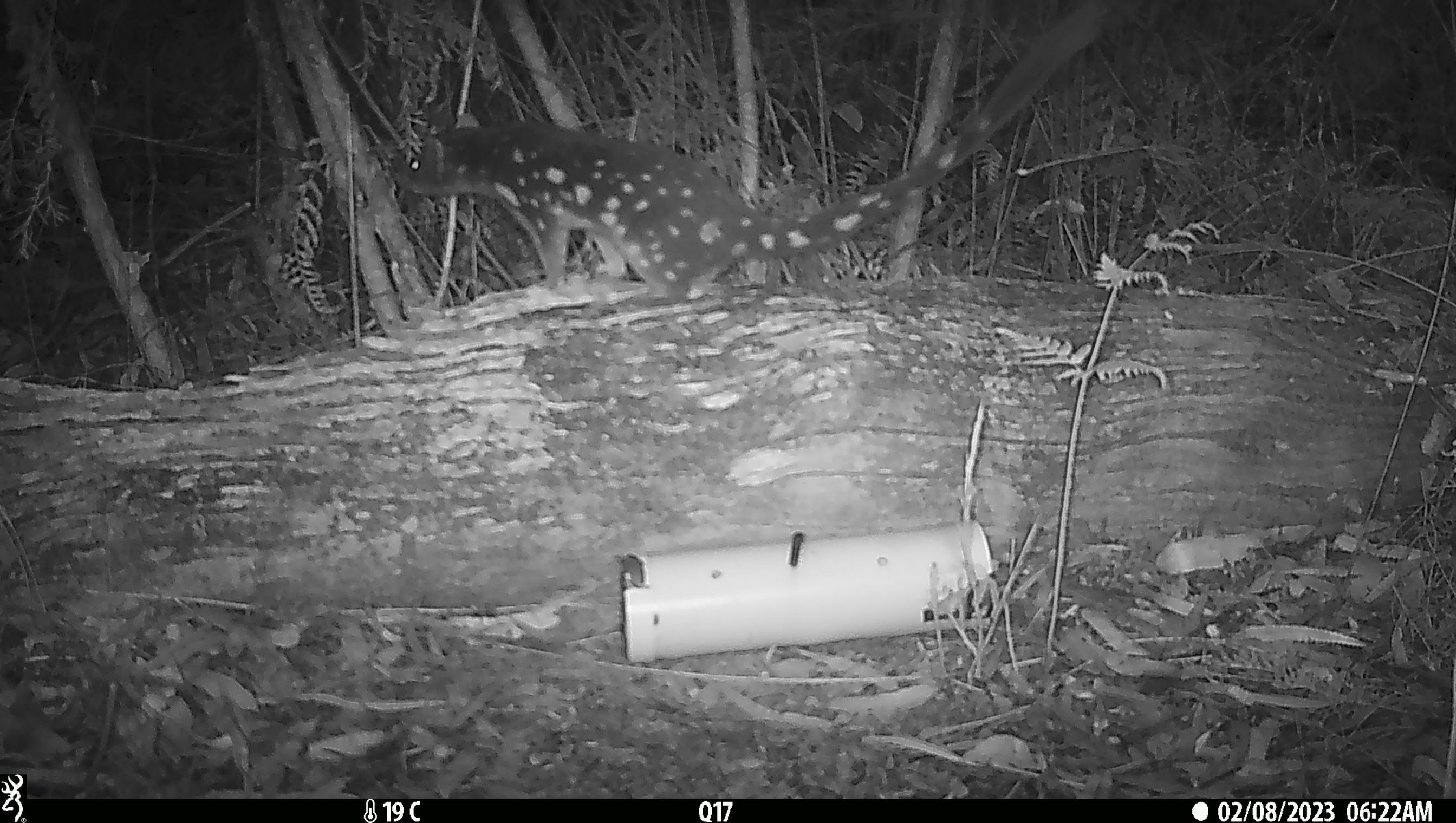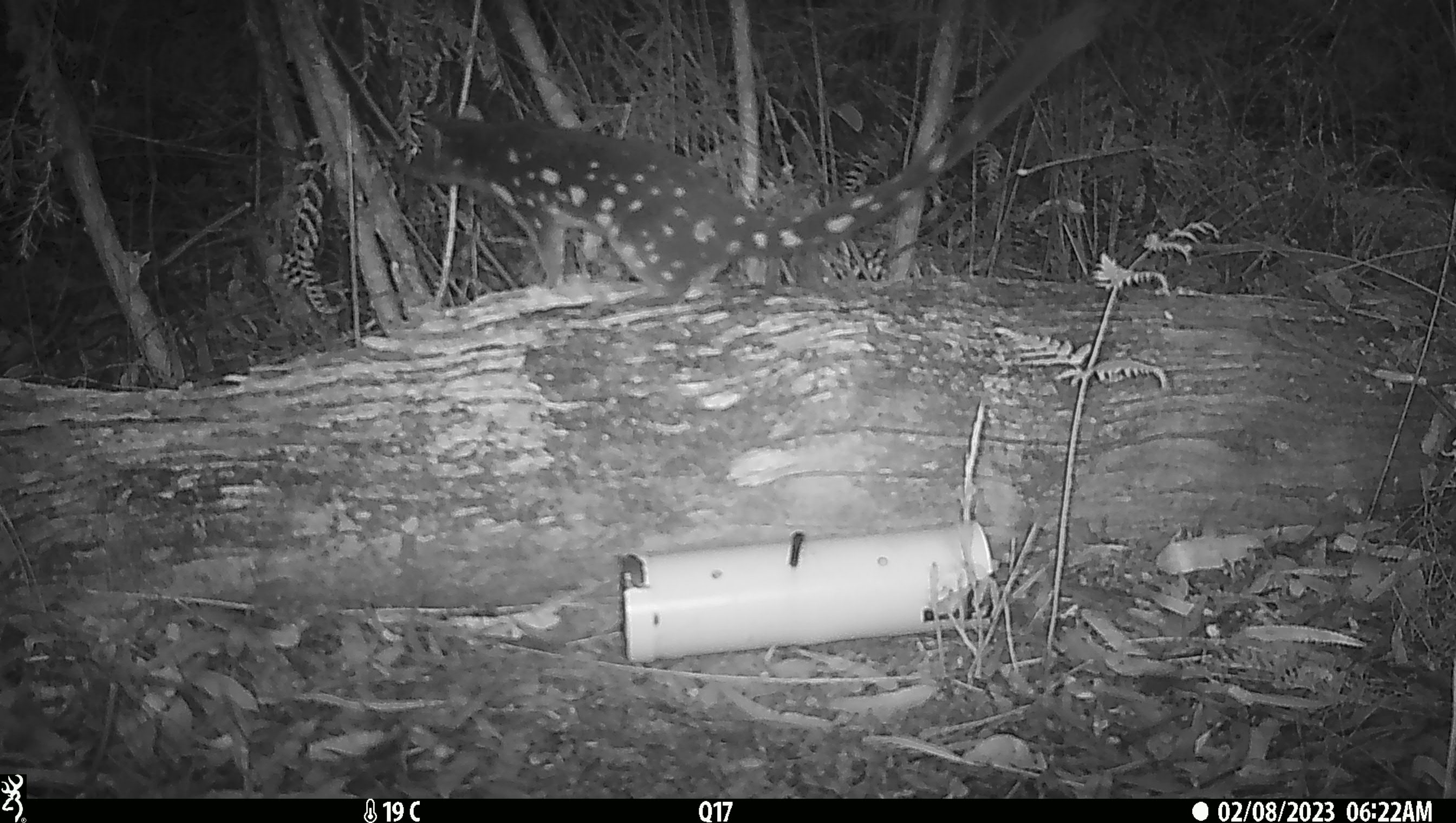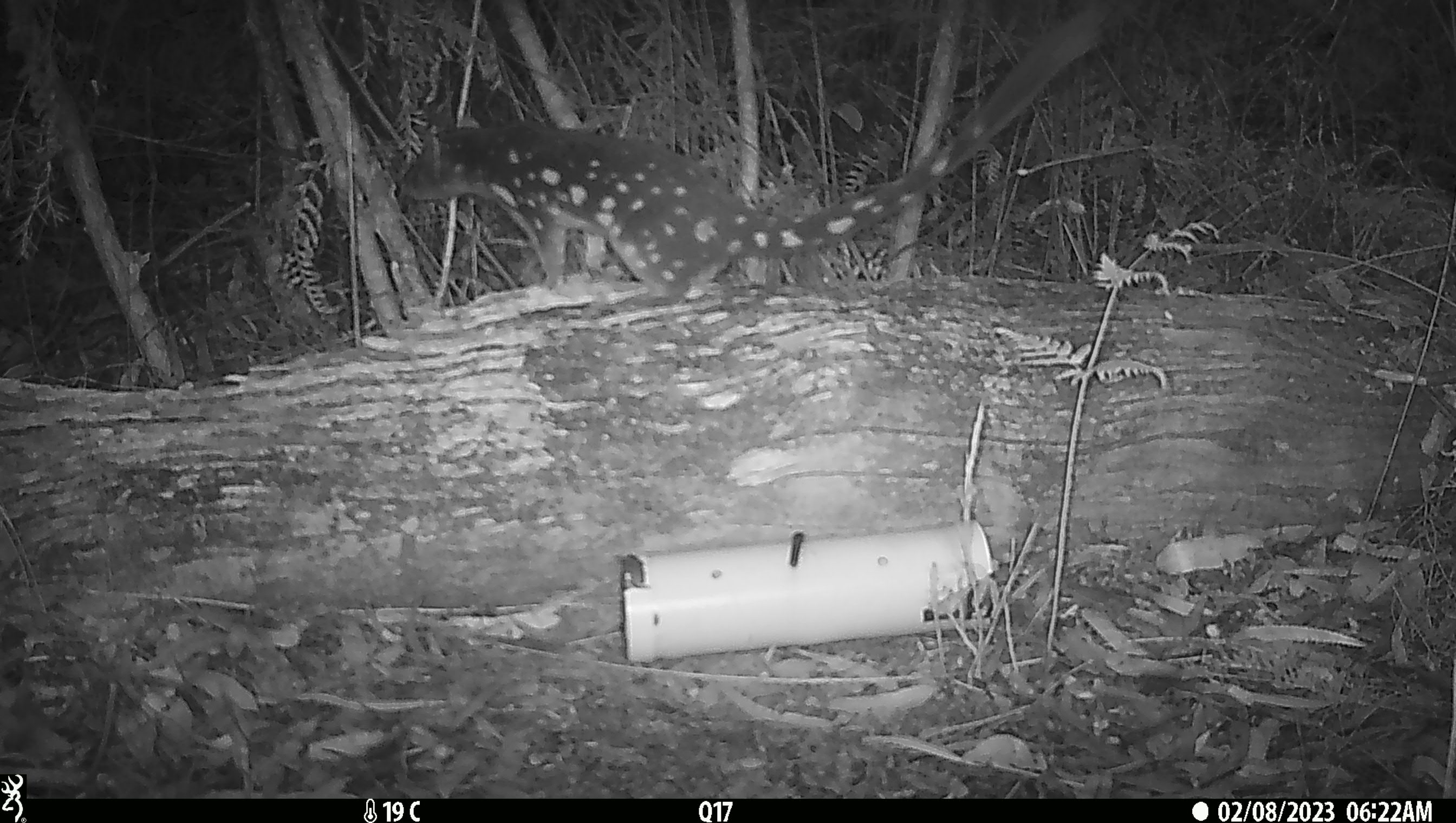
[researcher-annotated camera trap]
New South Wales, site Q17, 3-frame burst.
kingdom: Animalia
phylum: Chordata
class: Mammalia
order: Dasyuromorphia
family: Dasyuridae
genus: Dasyurus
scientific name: Dasyurus maculatus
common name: spotted-tailed quoll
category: quoll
Quoll (spotted-tailed quoll) (Dasyurus maculatus).